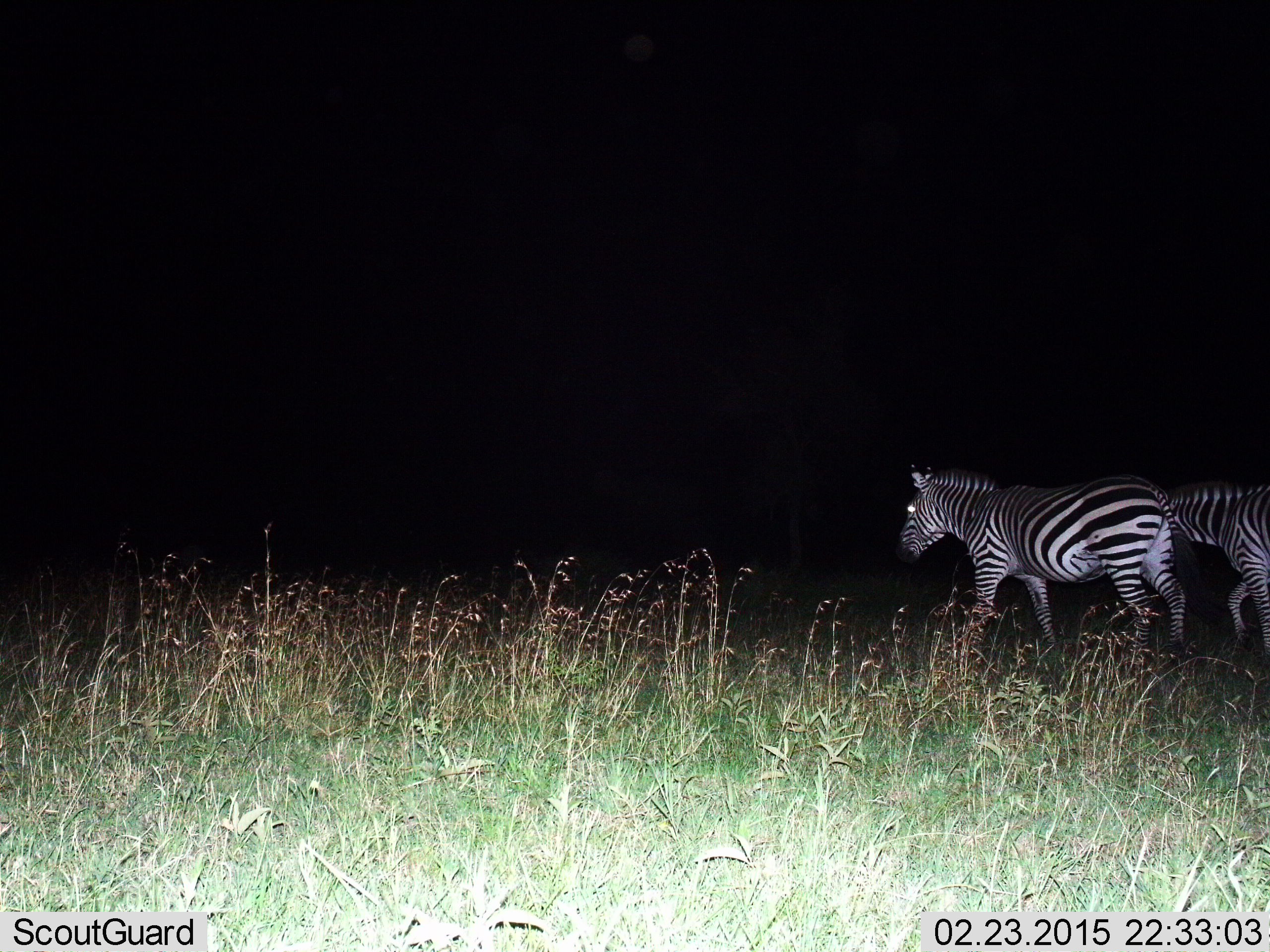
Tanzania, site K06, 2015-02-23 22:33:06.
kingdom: Animalia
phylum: Chordata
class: Mammalia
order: Perissodactyla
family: Equidae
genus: Equus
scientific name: Equus quagga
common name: plains zebra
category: zebra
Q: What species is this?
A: Zebra (plains zebra) (Equus quagga).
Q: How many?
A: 2.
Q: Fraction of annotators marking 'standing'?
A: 20%.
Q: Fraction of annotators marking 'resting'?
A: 0%.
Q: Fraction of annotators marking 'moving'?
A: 90%.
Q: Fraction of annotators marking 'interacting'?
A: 0%.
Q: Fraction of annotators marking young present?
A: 0%.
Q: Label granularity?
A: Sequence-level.